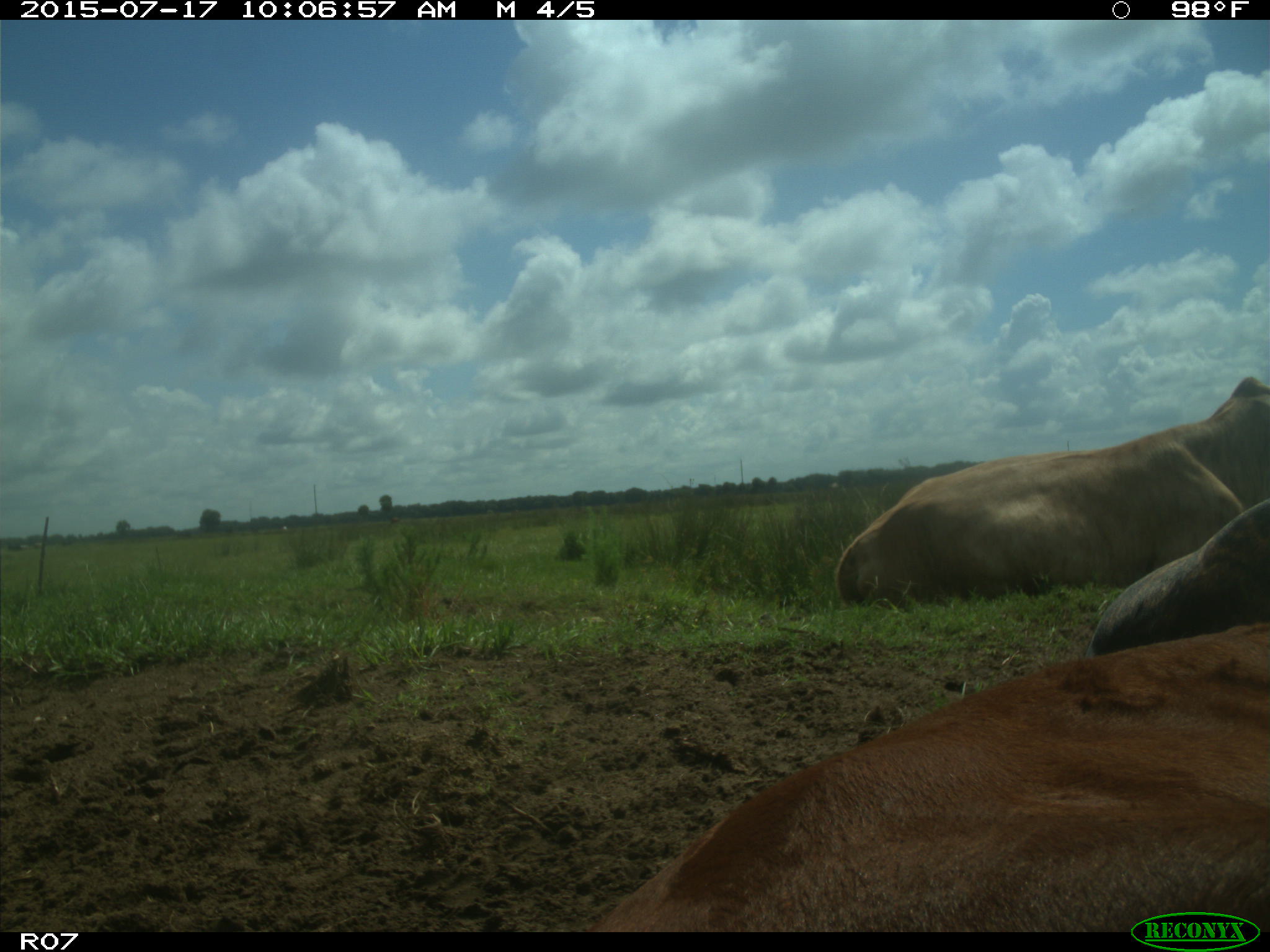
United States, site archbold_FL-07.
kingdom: Animalia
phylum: Chordata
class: Mammalia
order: Artiodactyla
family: Bovidae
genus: Bos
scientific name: Bos taurus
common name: domestic cow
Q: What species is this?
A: Bos taurus (domestic cow).